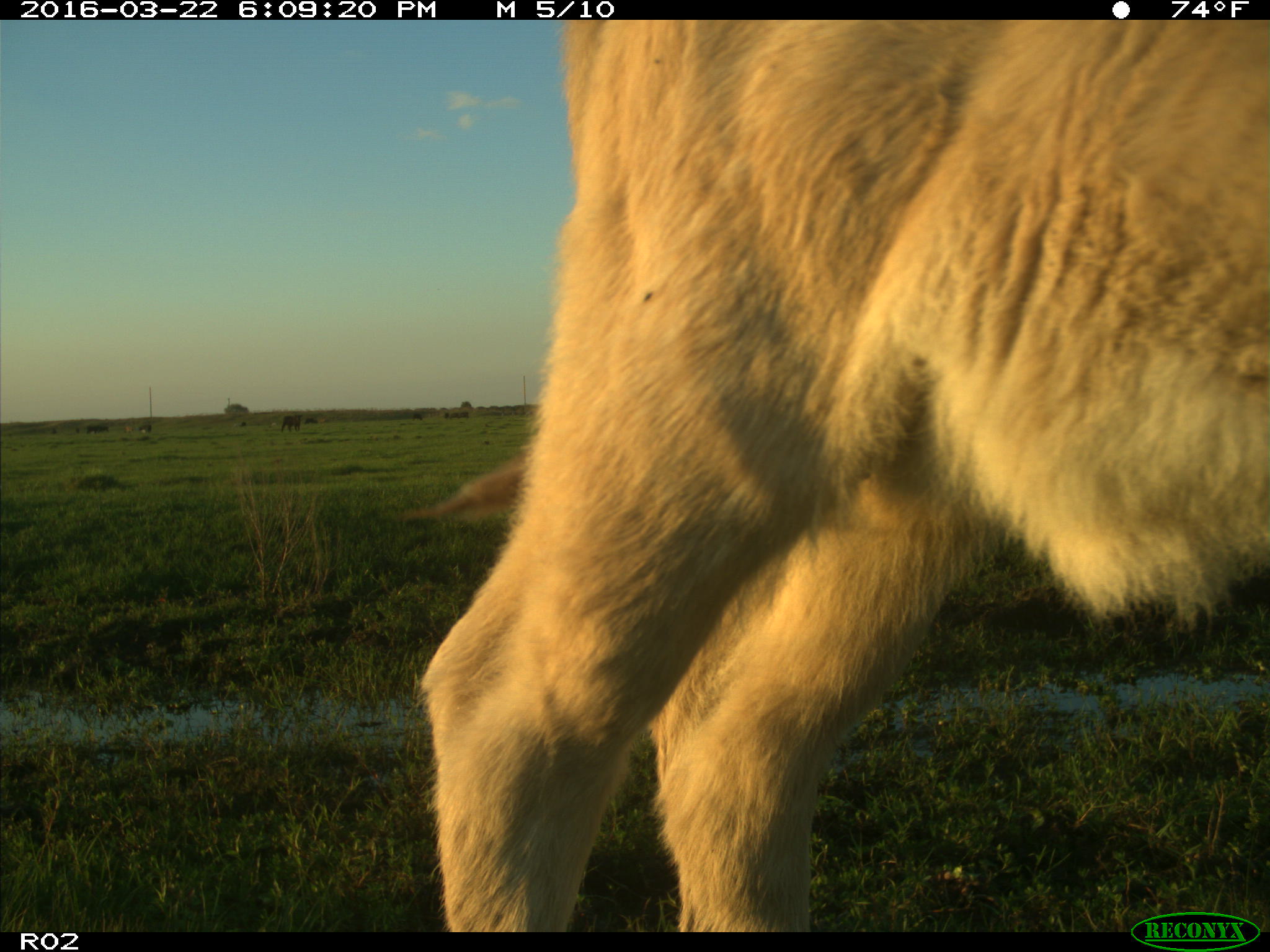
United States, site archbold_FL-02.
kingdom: Animalia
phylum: Chordata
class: Mammalia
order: Artiodactyla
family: Bovidae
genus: Bos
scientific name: Bos taurus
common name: domestic cow